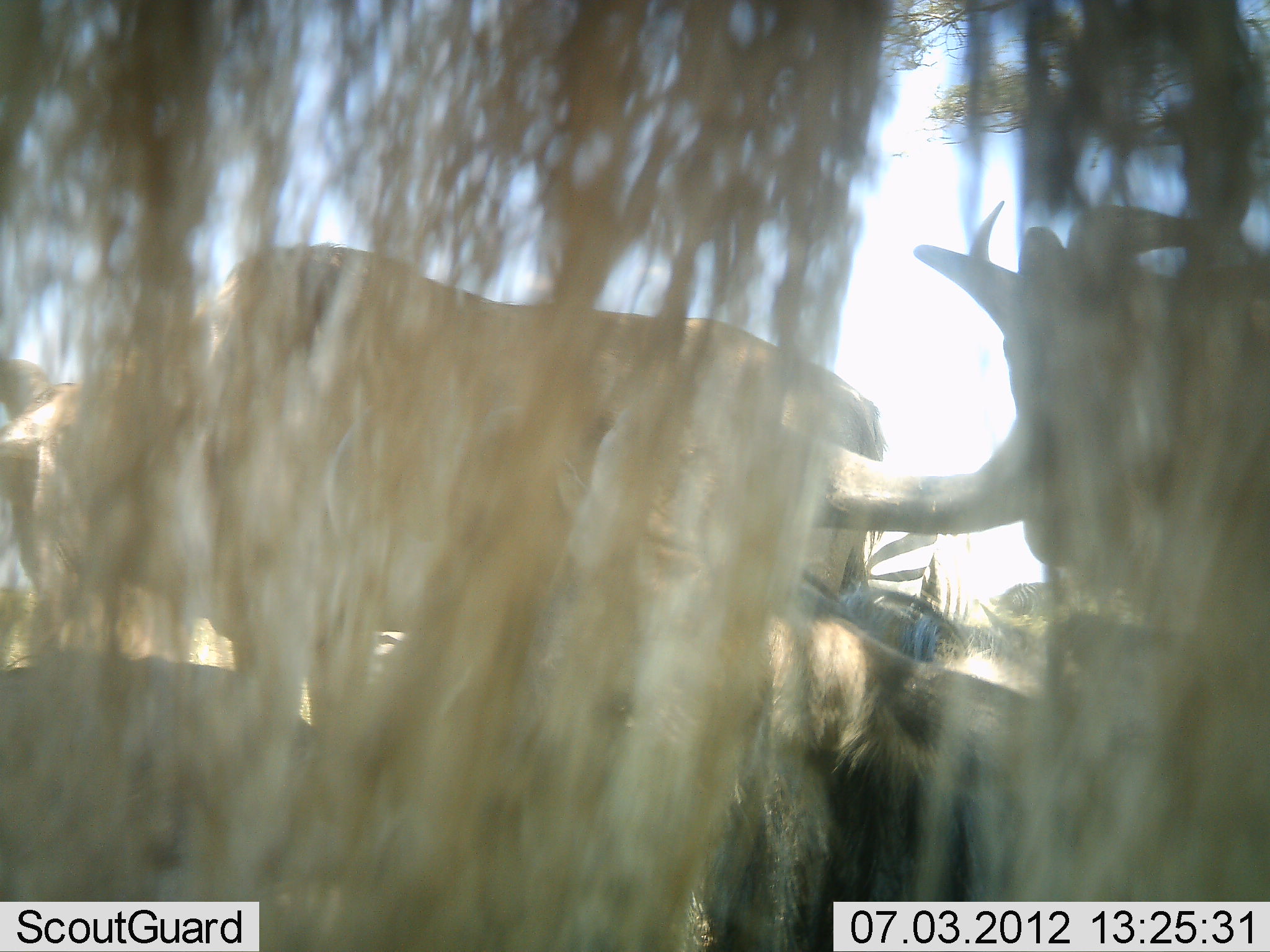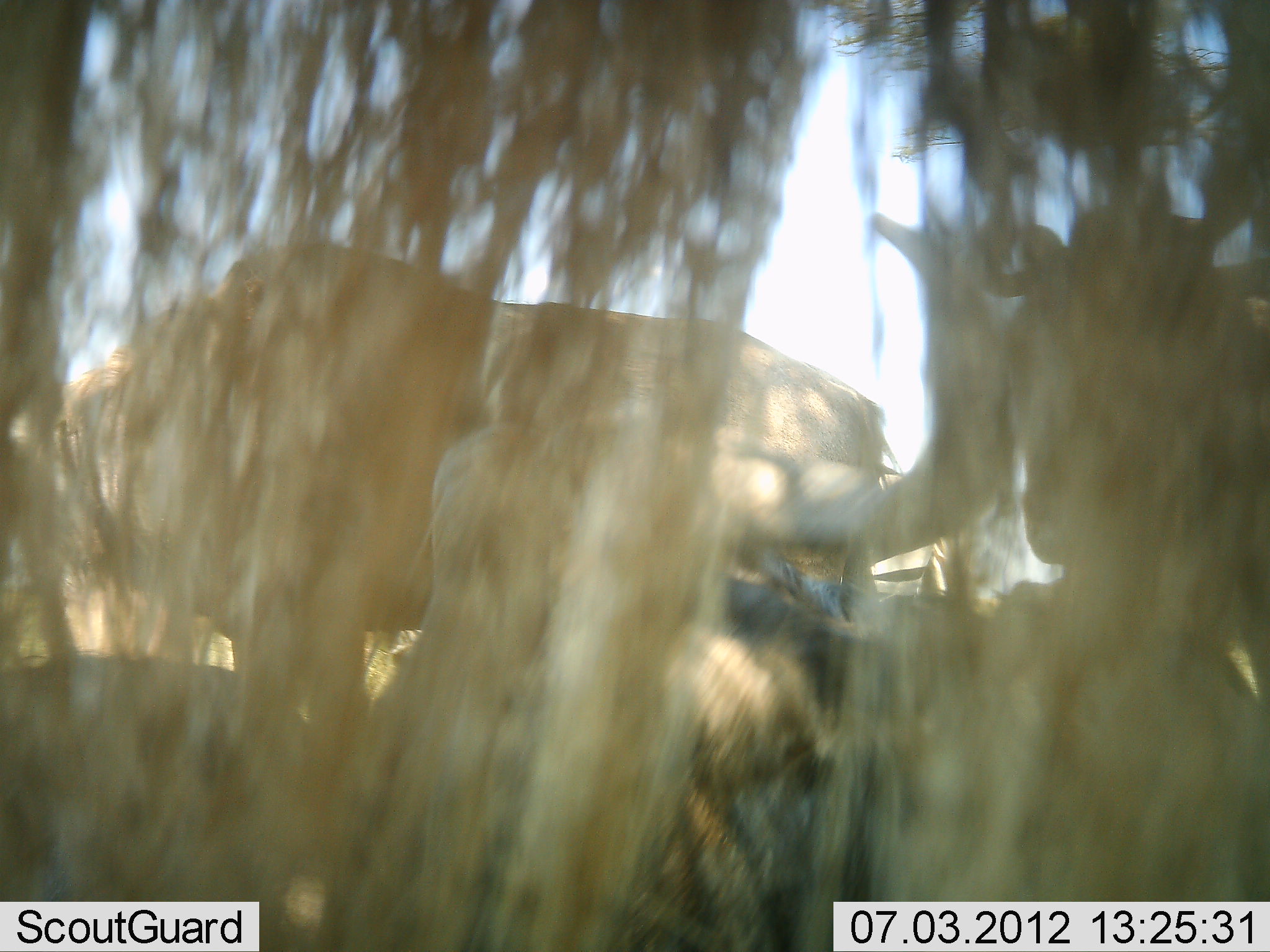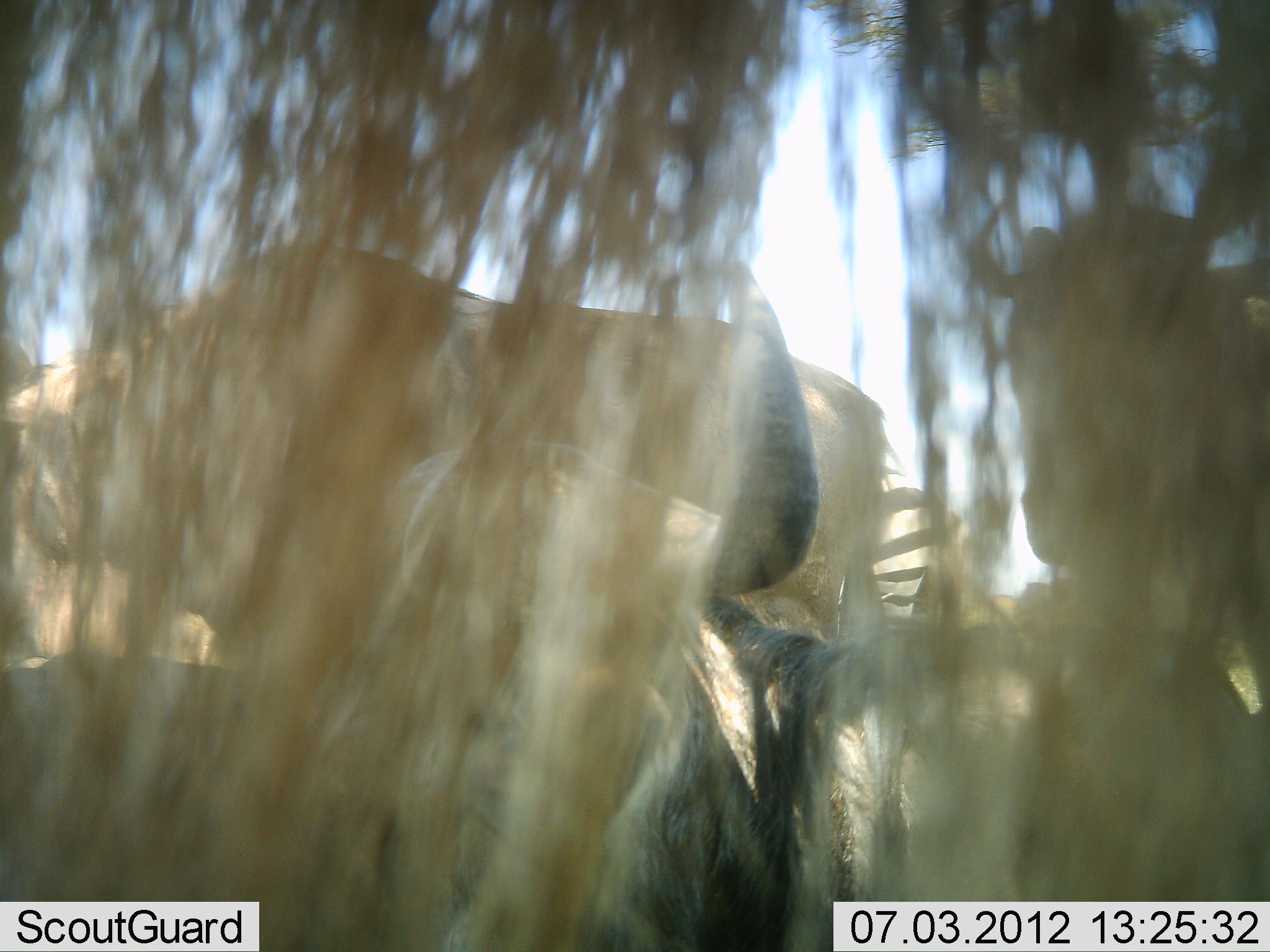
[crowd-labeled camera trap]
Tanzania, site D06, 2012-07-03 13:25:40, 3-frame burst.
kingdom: Animalia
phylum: Chordata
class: Mammalia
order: Artiodactyla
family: Bovidae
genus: Connochaetes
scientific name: Connochaetes taurinus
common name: blue wildebeest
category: wildebeest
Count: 3.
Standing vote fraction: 69%.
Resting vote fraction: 77%.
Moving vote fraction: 15%.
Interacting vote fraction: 0%.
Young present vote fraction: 0%.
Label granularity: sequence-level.